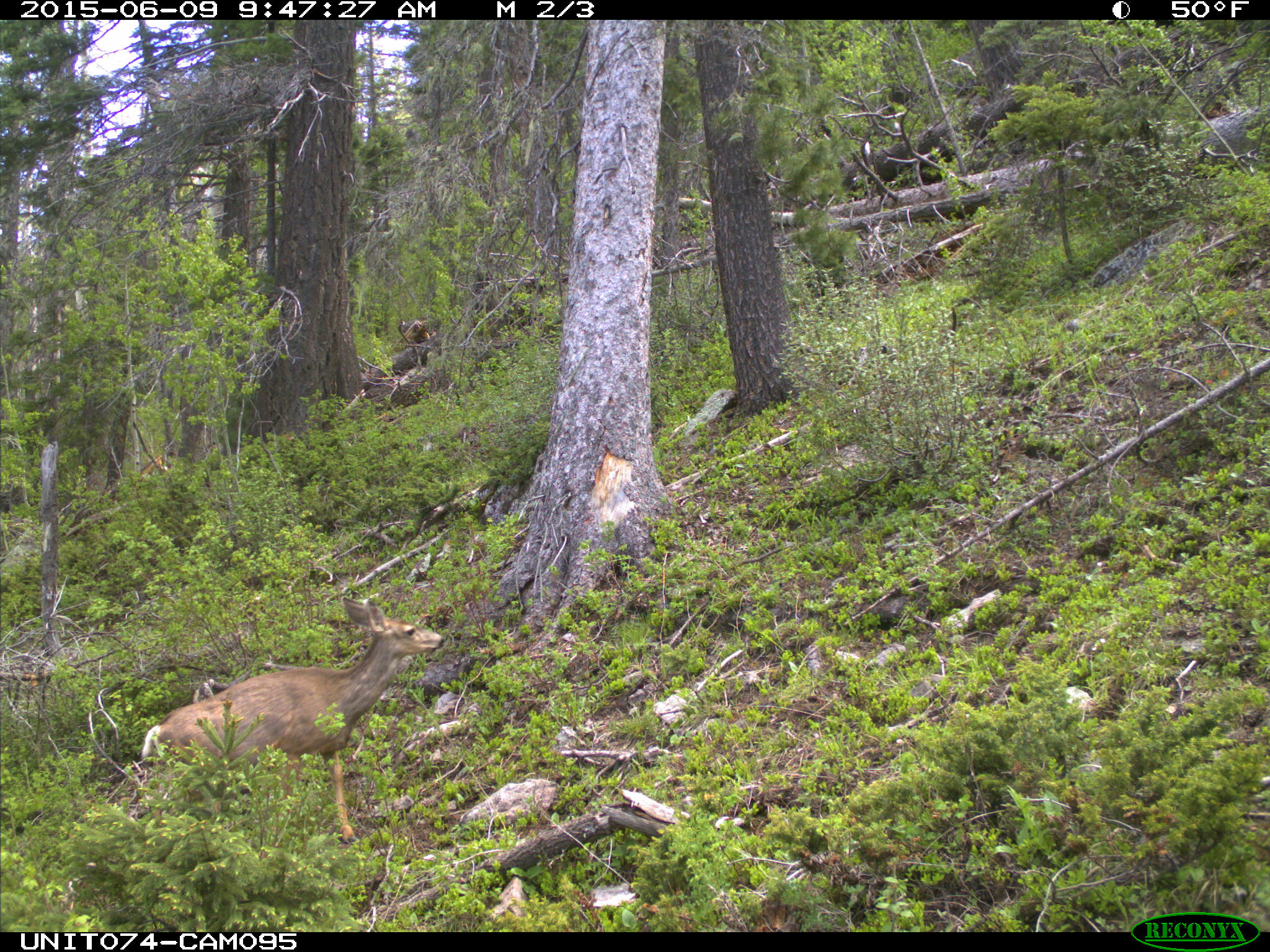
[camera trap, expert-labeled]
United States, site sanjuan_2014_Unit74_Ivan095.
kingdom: Animalia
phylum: Chordata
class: Mammalia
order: Artiodactyla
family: Cervidae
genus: Odocoileus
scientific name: Odocoileus hemionus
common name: mule deer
Odocoileus hemionus (mule deer).